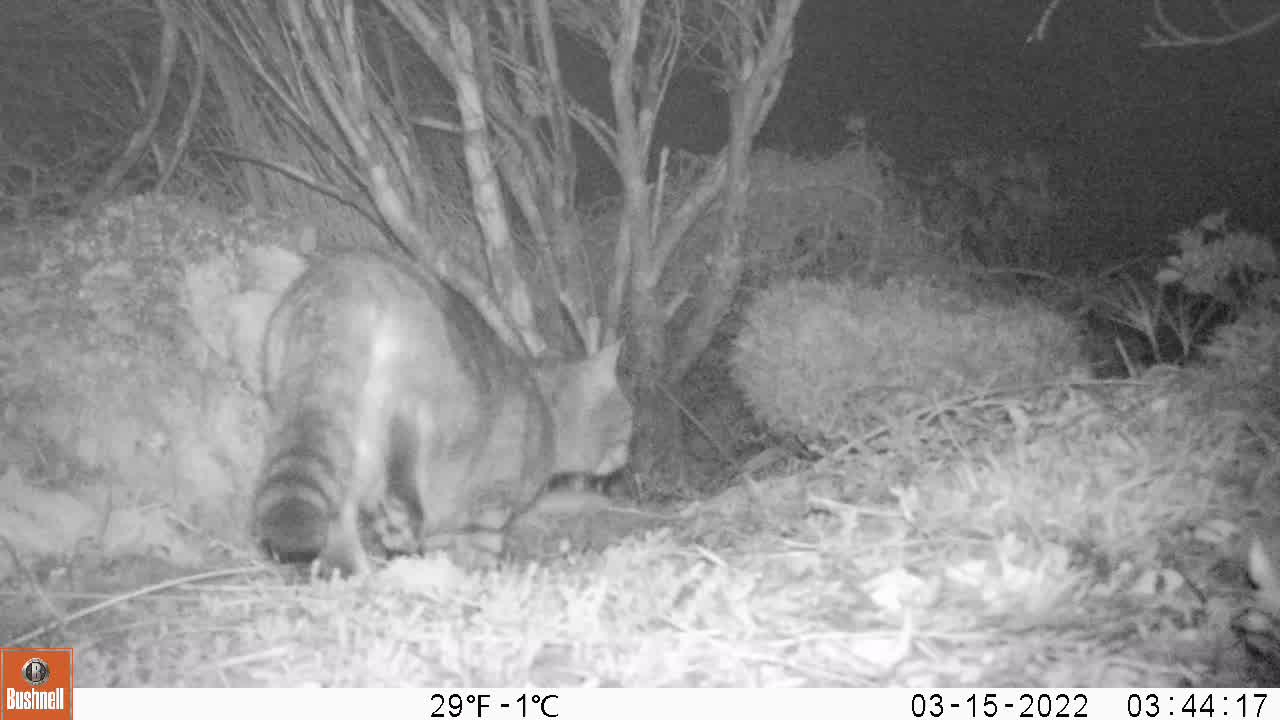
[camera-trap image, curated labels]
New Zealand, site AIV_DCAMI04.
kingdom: Animalia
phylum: Chordata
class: Mammalia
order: Carnivora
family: Felidae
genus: Felis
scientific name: Felis catus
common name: domestic cat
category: cat